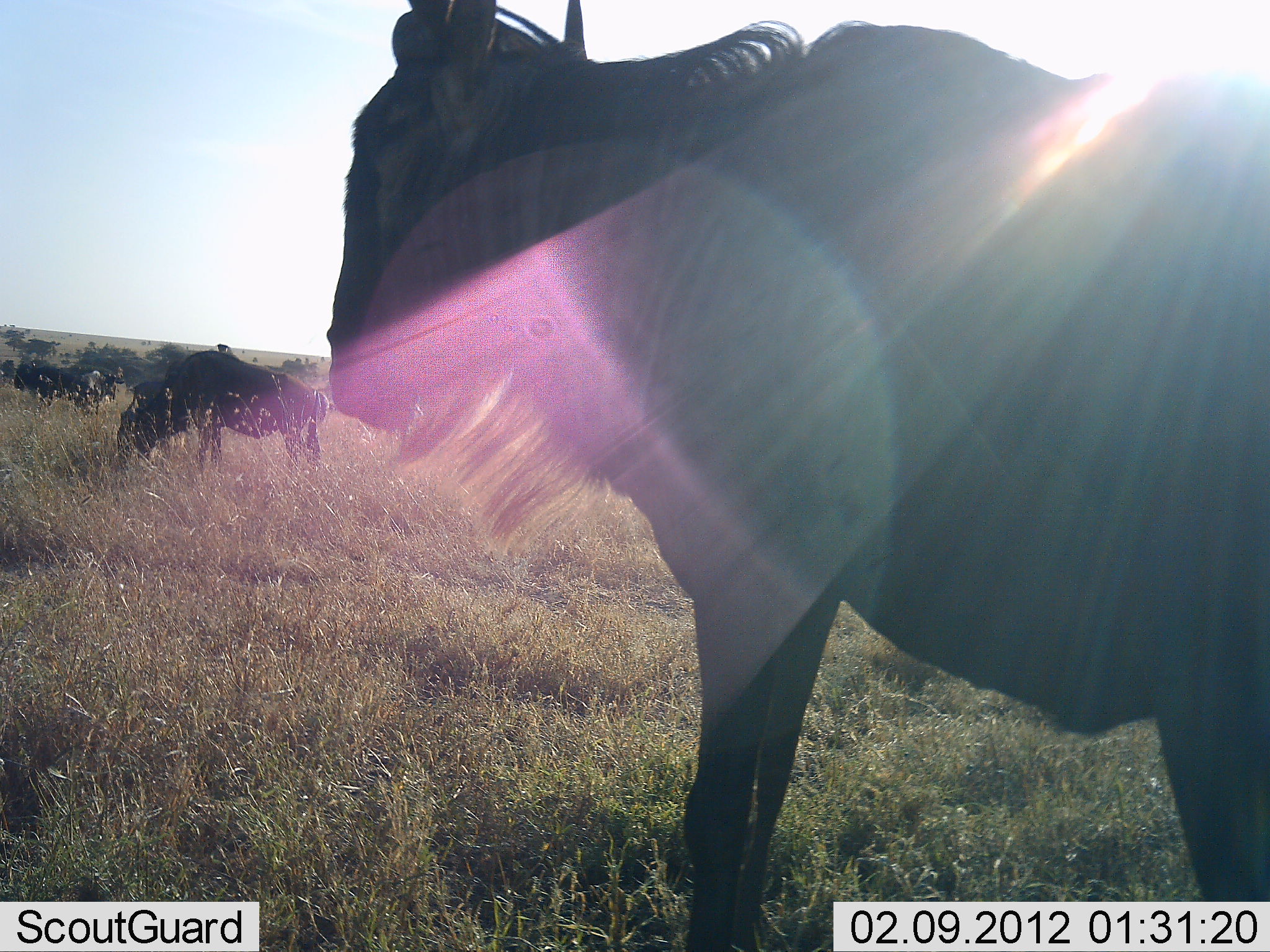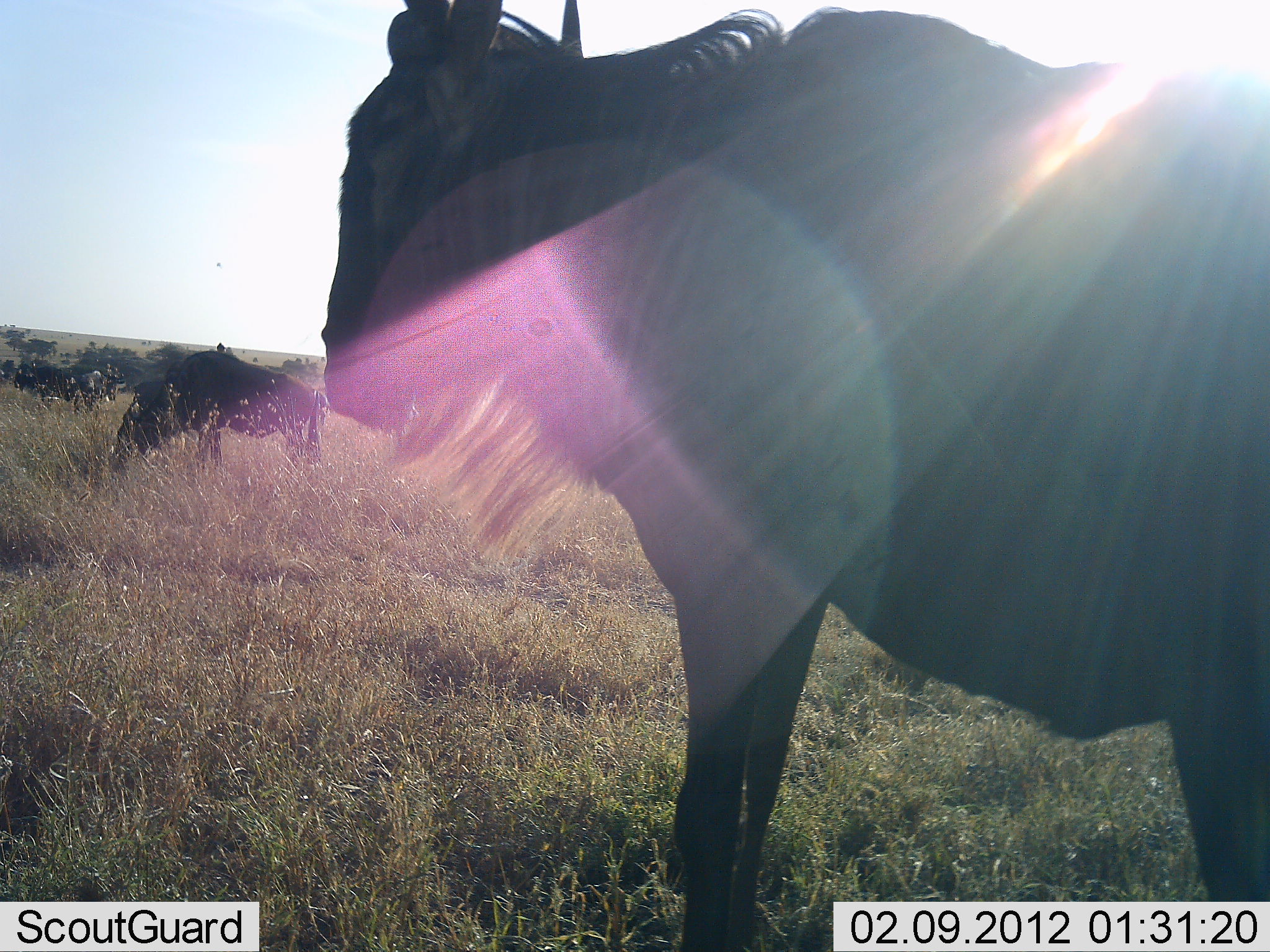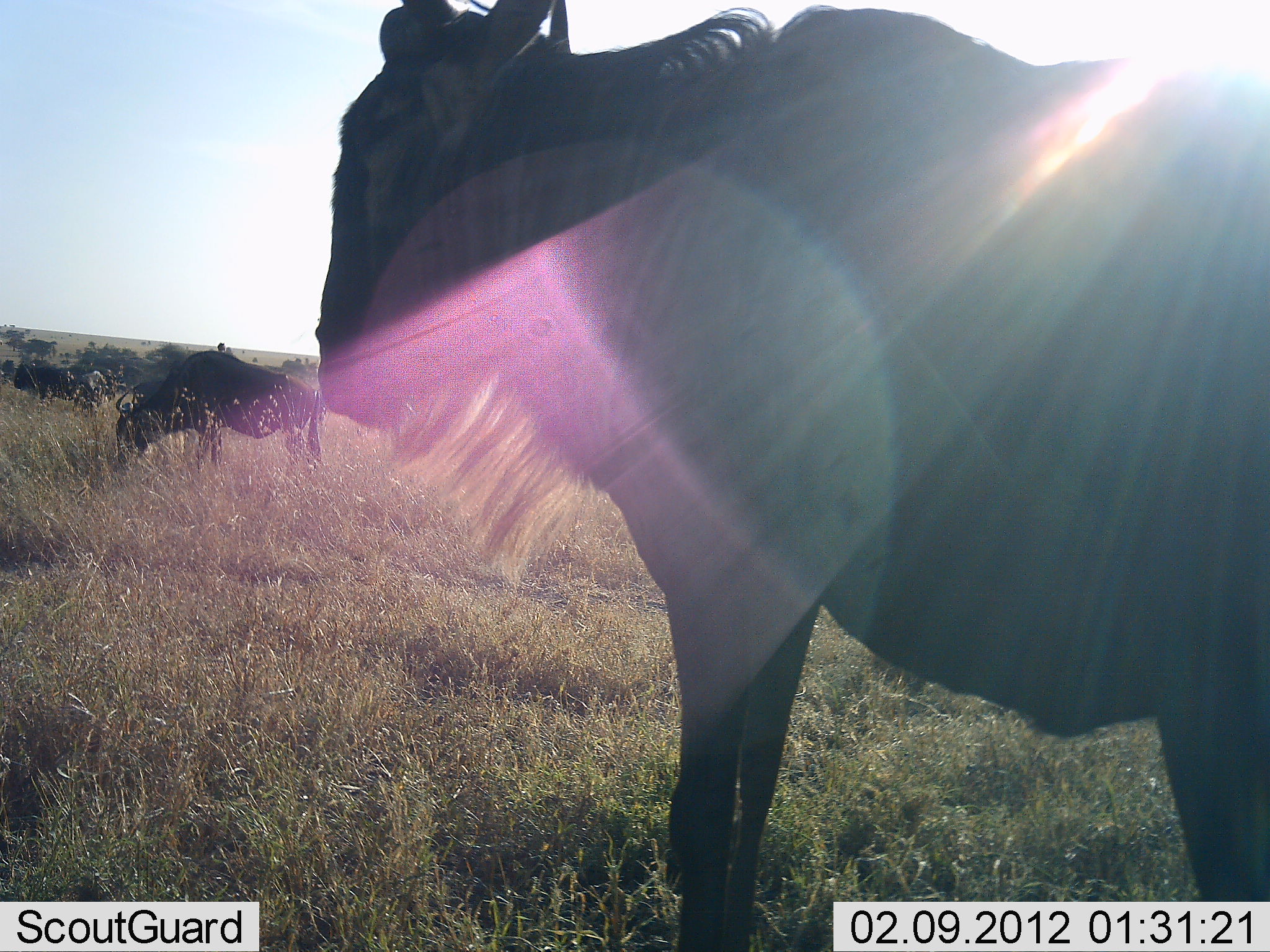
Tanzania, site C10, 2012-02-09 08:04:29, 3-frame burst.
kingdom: Animalia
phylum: Chordata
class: Mammalia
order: Artiodactyla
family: Bovidae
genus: Connochaetes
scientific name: Connochaetes taurinus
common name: blue wildebeest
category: wildebeest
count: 3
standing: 95%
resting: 0%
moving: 0%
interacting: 0%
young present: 0%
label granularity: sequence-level